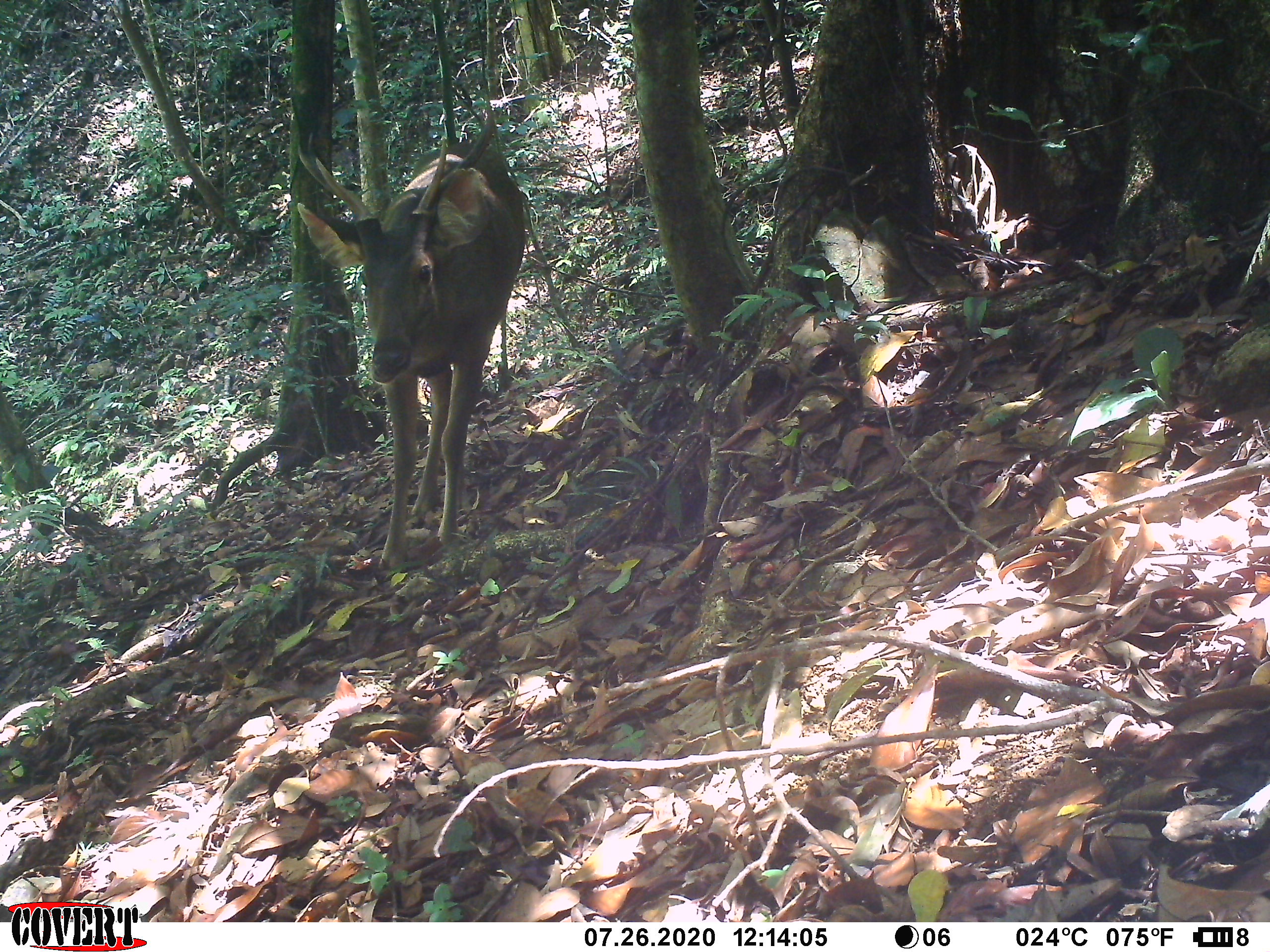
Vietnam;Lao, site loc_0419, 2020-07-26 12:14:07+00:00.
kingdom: Animalia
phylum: Chordata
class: Mammalia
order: Artiodactyla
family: Cervidae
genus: Rusa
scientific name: Rusa unicolor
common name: sambar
Sambar (Rusa unicolor). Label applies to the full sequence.